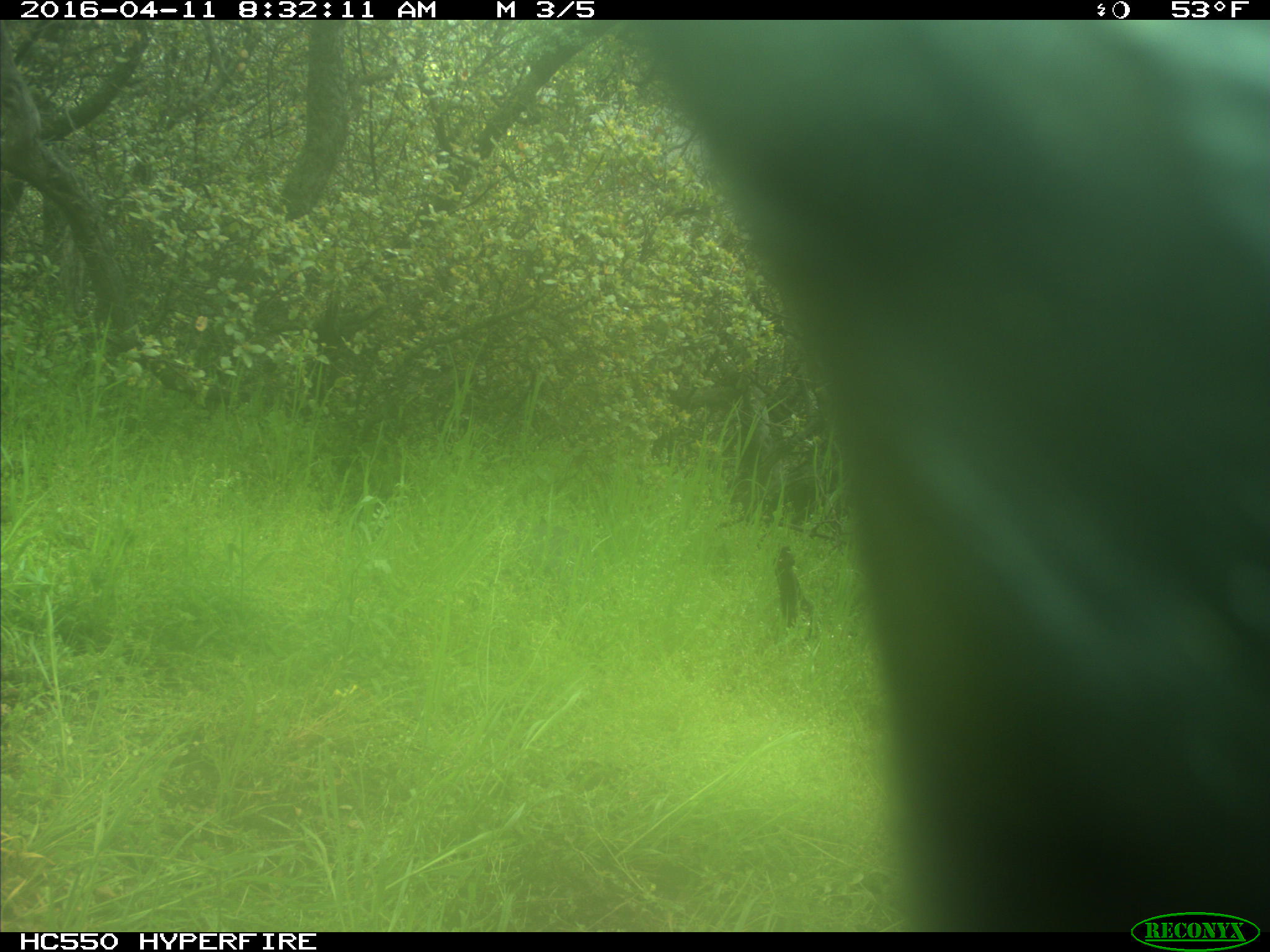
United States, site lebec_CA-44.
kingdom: Animalia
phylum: Chordata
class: Mammalia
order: Artiodactyla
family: Bovidae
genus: Bos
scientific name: Bos taurus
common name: domestic cow